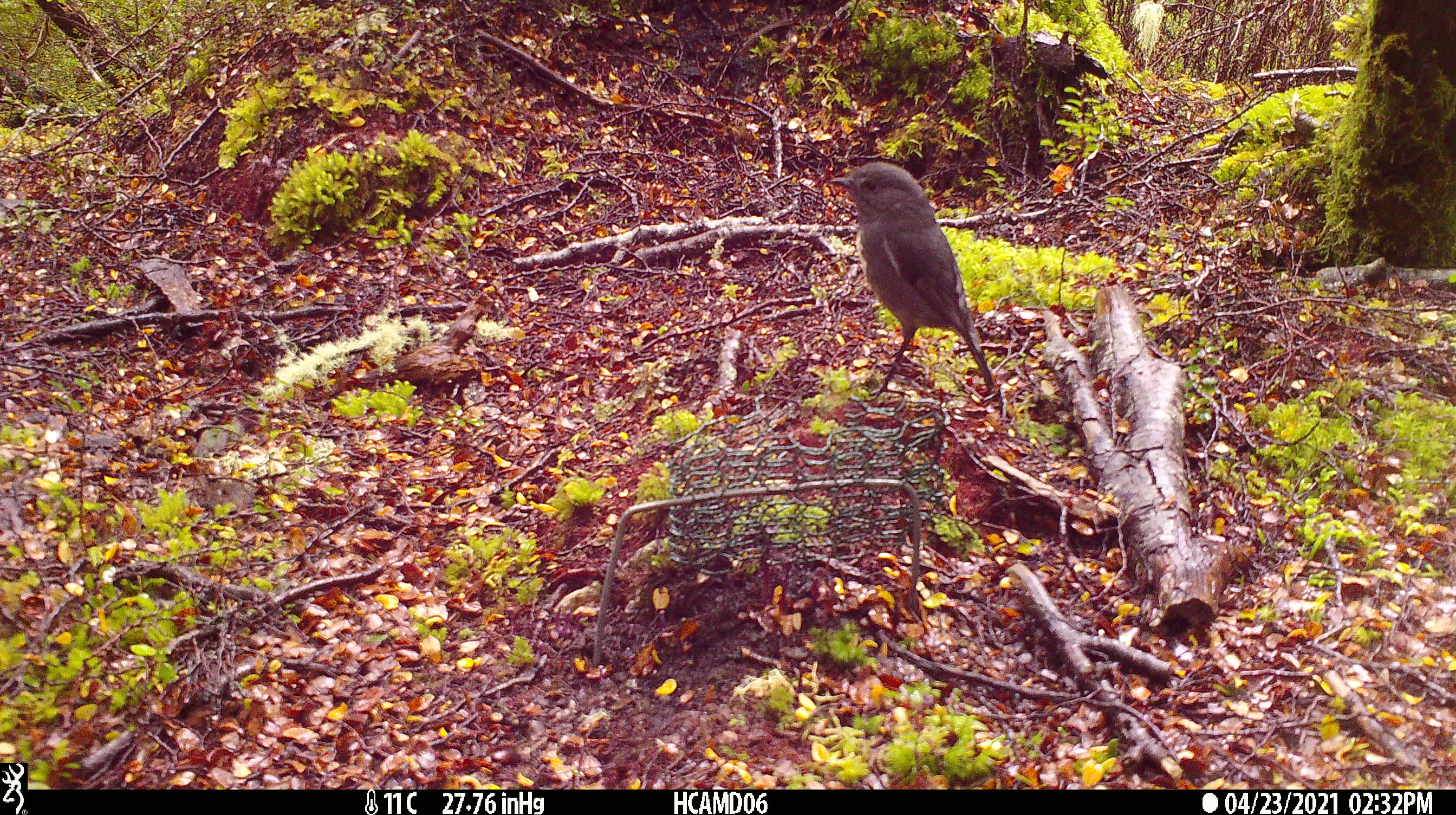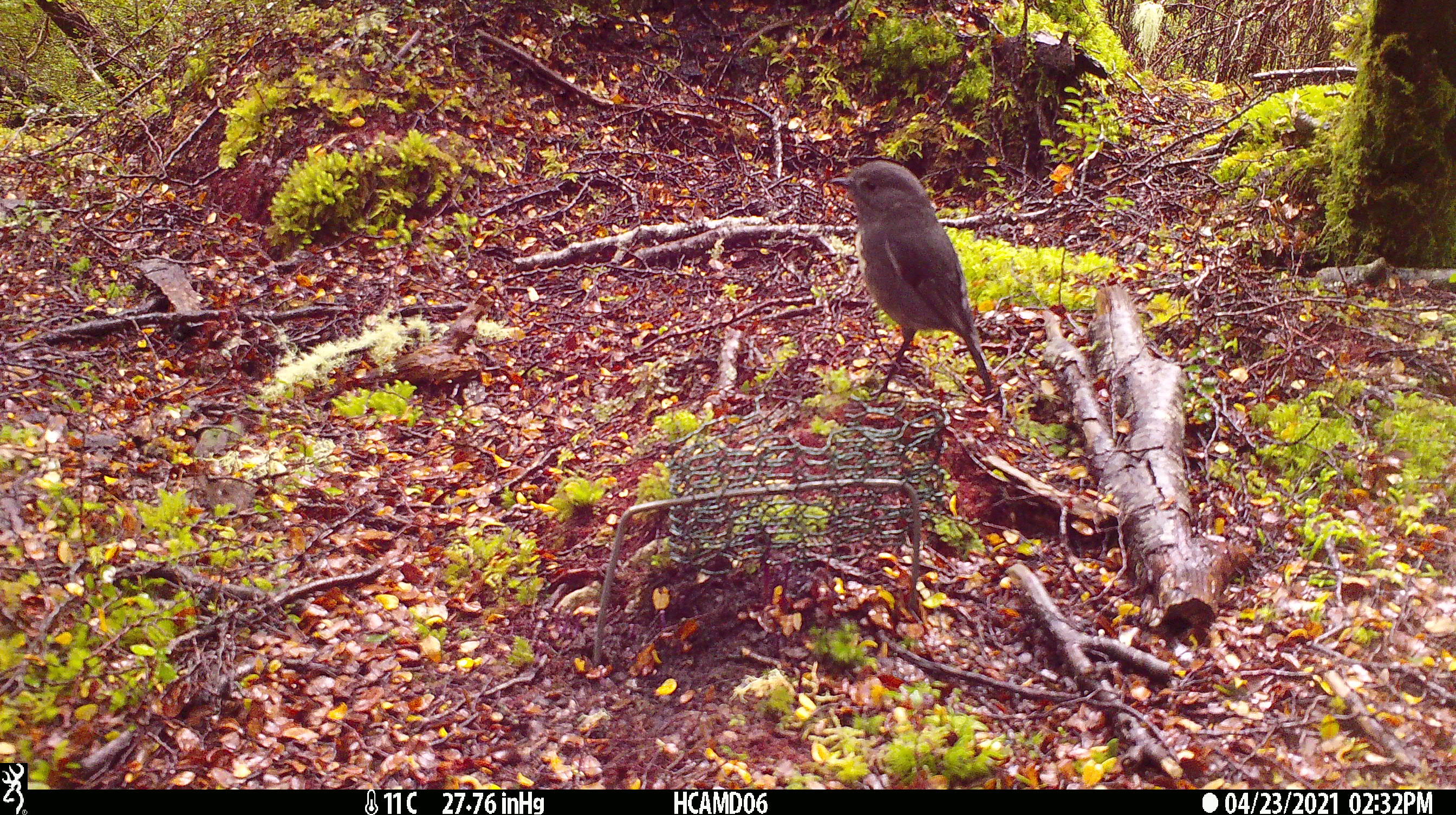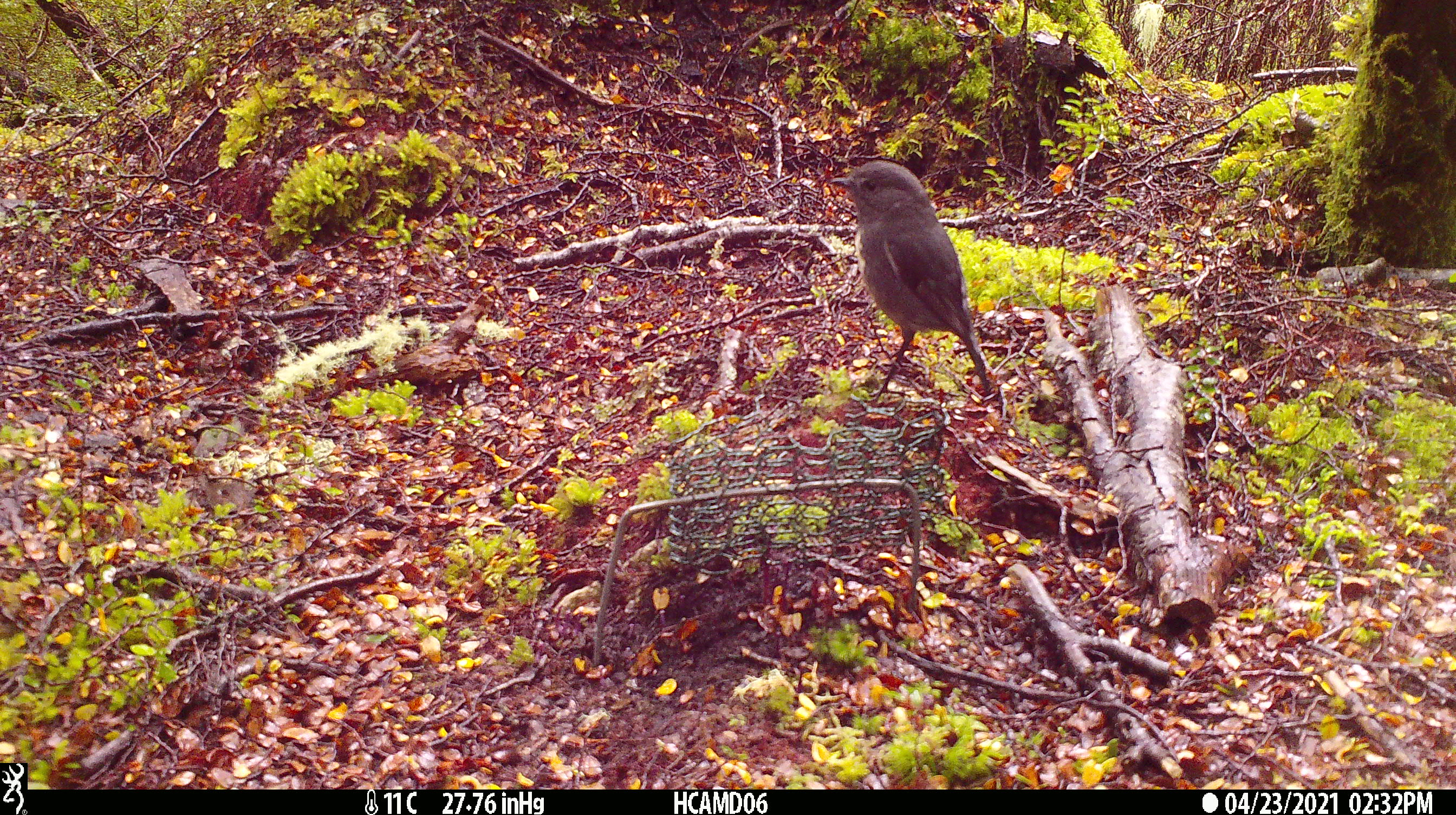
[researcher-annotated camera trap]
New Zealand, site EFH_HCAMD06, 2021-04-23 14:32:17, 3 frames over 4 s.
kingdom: Animalia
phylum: Chordata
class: Aves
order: Passeriformes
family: Petroicidae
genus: Petroica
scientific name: Petroica australis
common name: new zealand robin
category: robin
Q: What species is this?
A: Robin (new zealand robin) (Petroica australis).